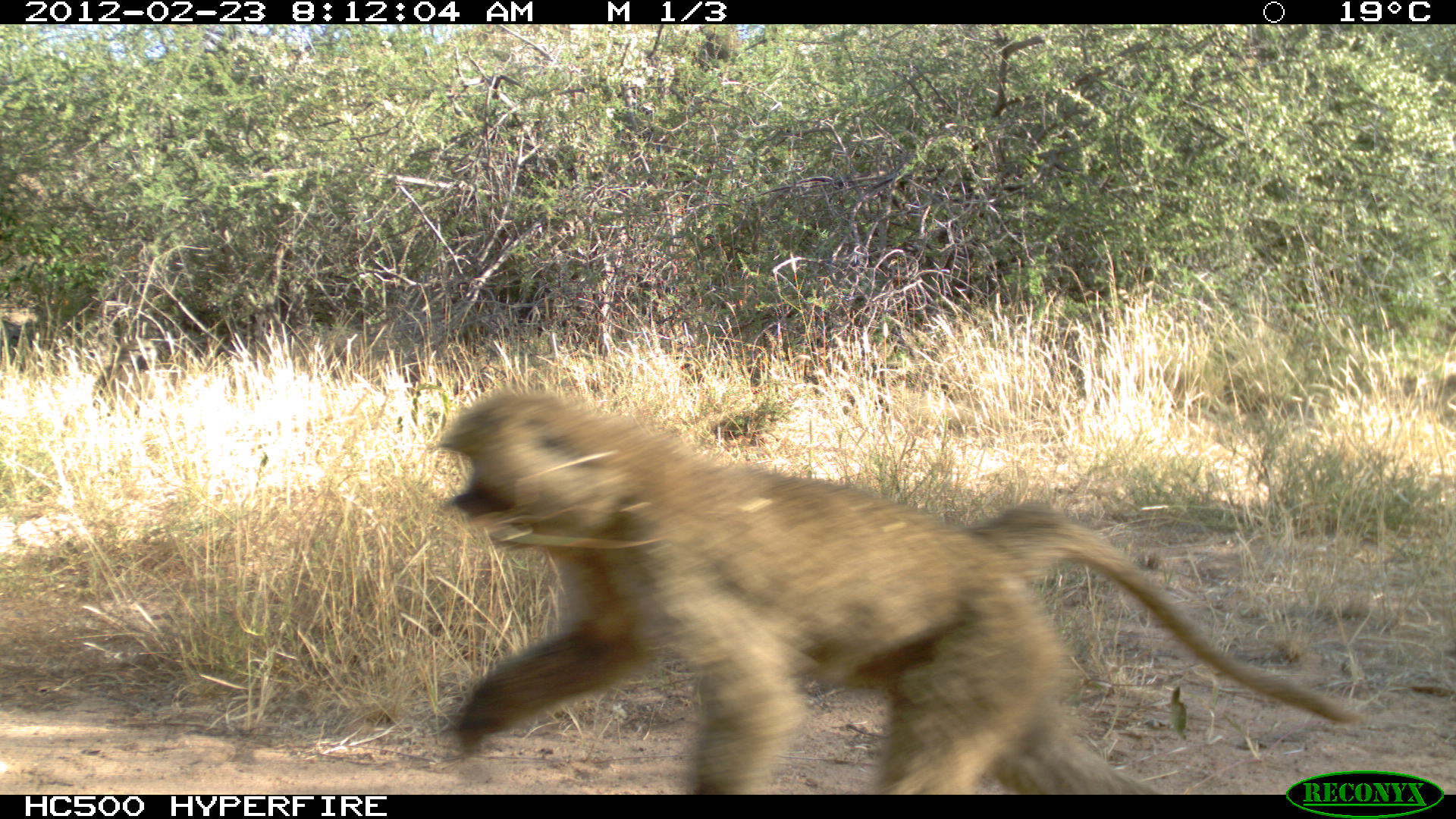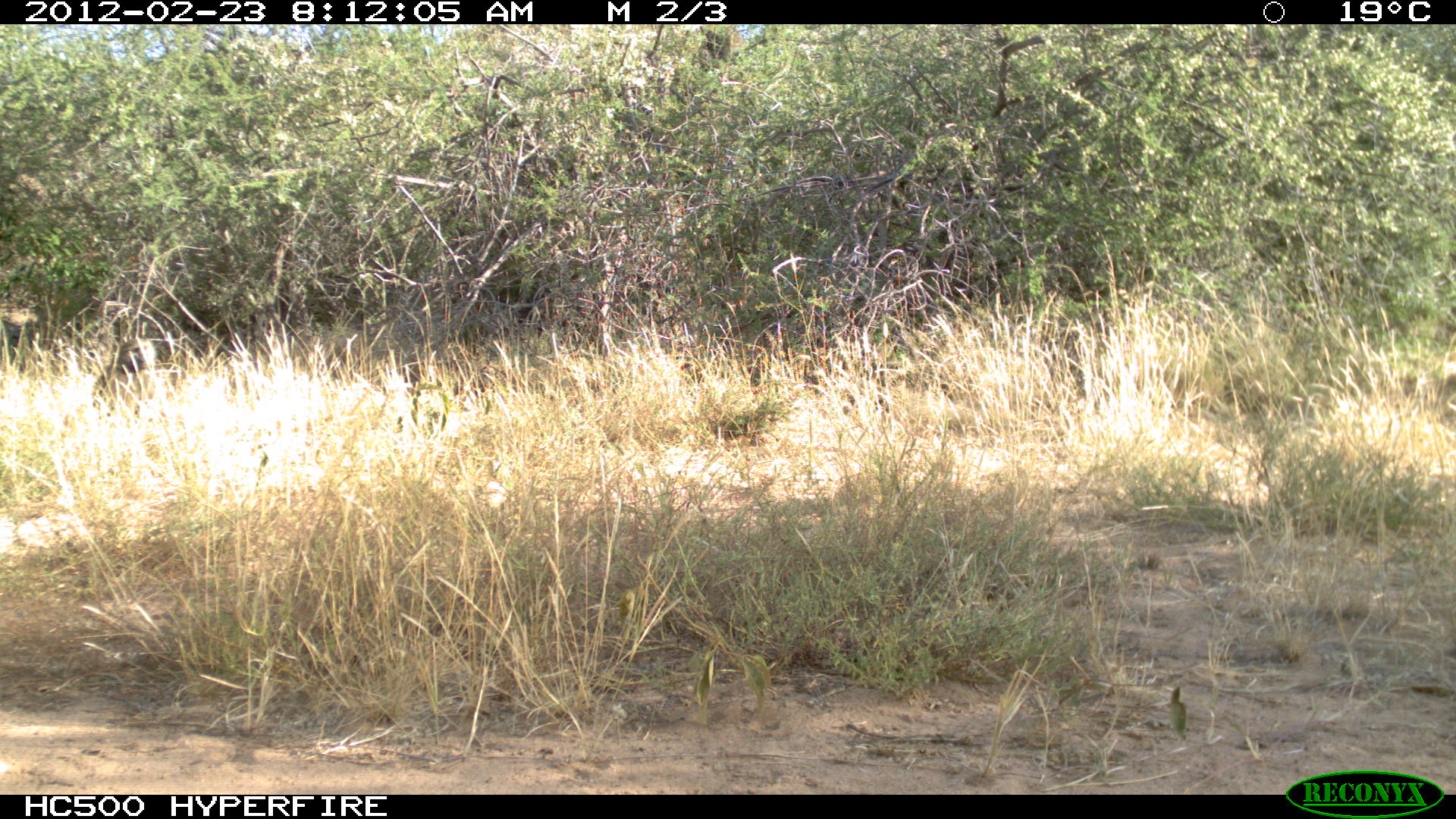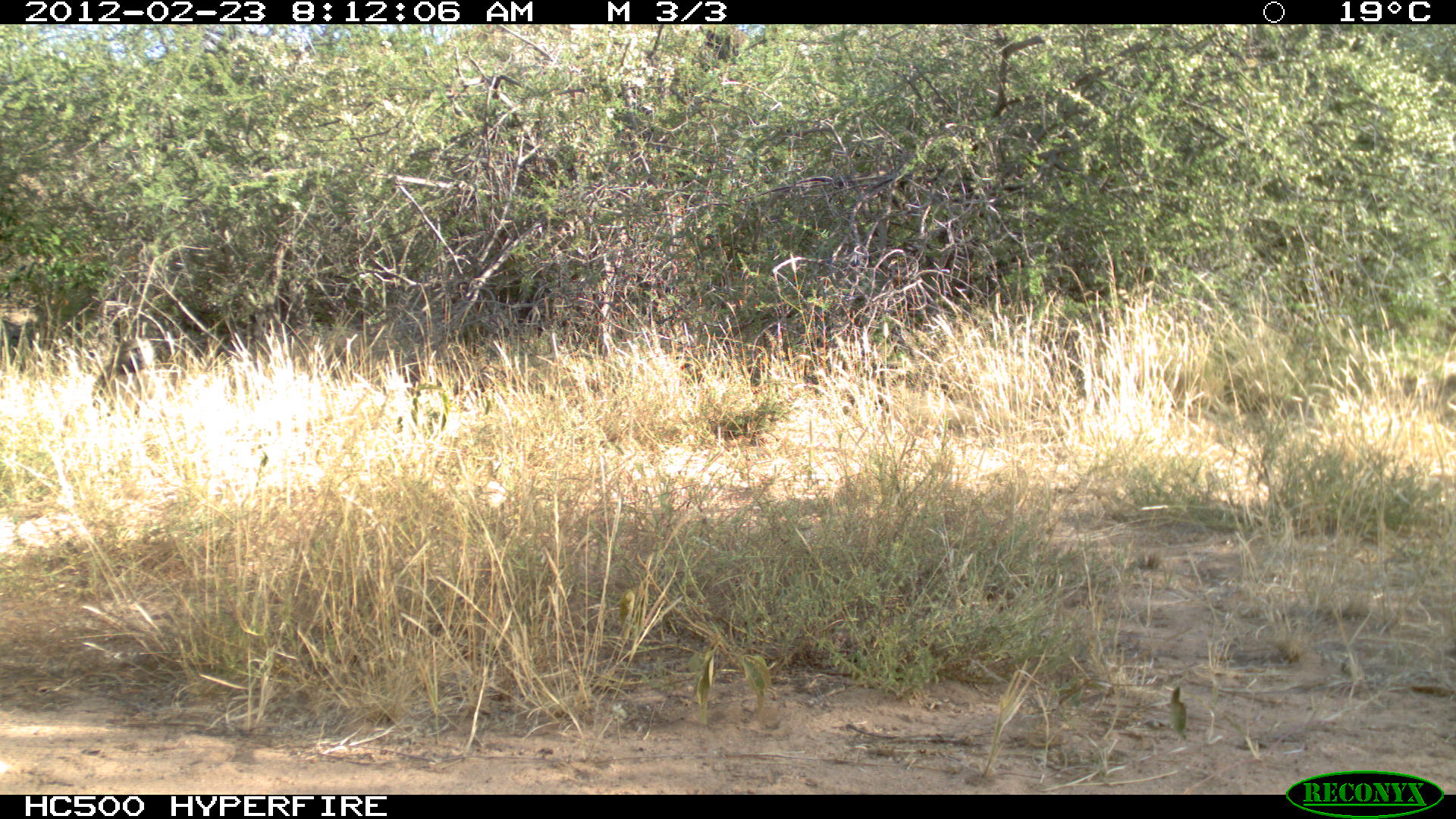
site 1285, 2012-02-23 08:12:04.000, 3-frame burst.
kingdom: Animalia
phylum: Chordata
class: Mammalia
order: Primates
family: Cercopithecidae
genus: Papio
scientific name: Papio anubis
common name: olive baboon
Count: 2.